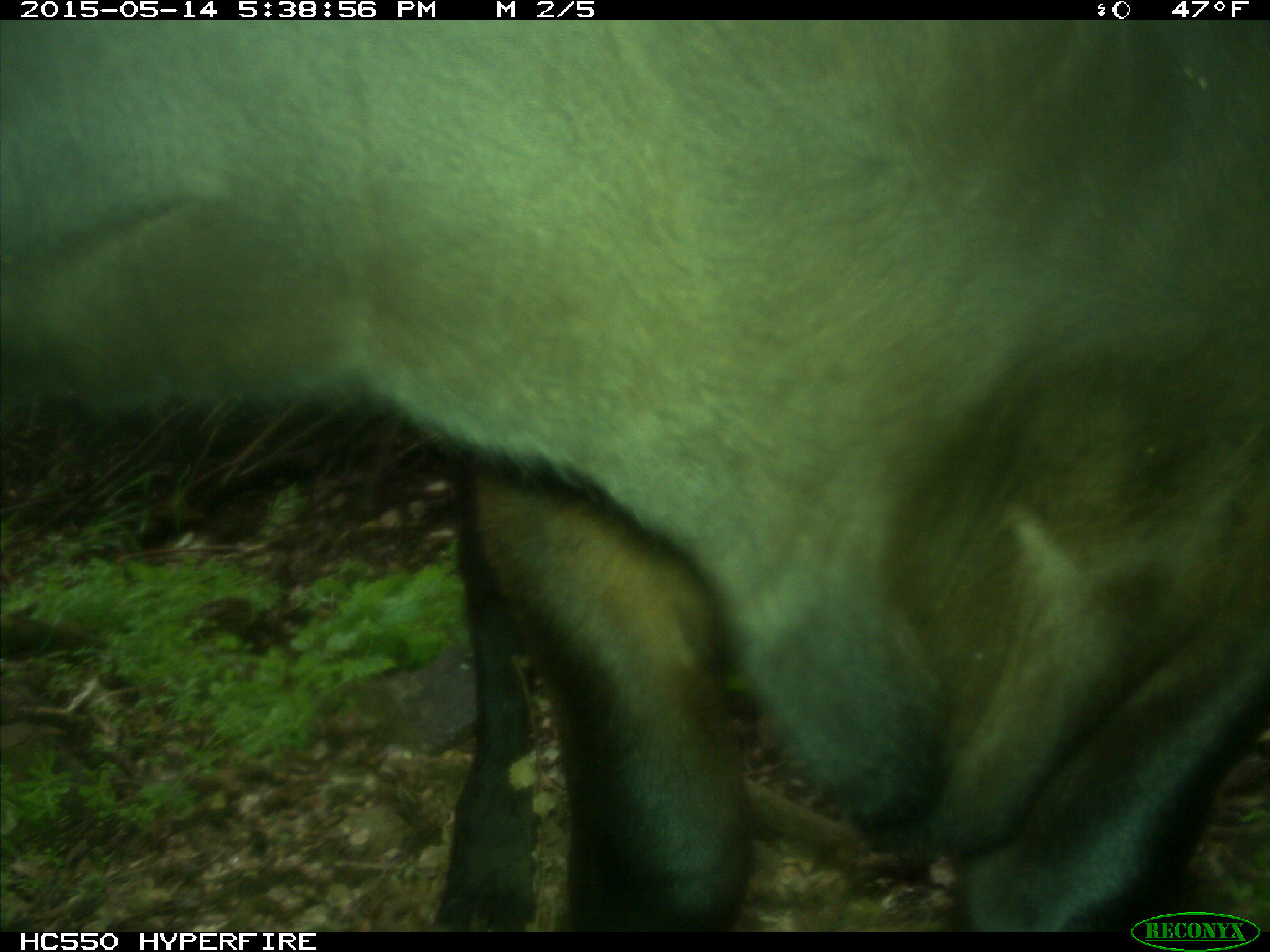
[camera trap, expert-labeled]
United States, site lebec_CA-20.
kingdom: Animalia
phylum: Chordata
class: Mammalia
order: Artiodactyla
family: Bovidae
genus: Bos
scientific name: Bos taurus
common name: domestic cow